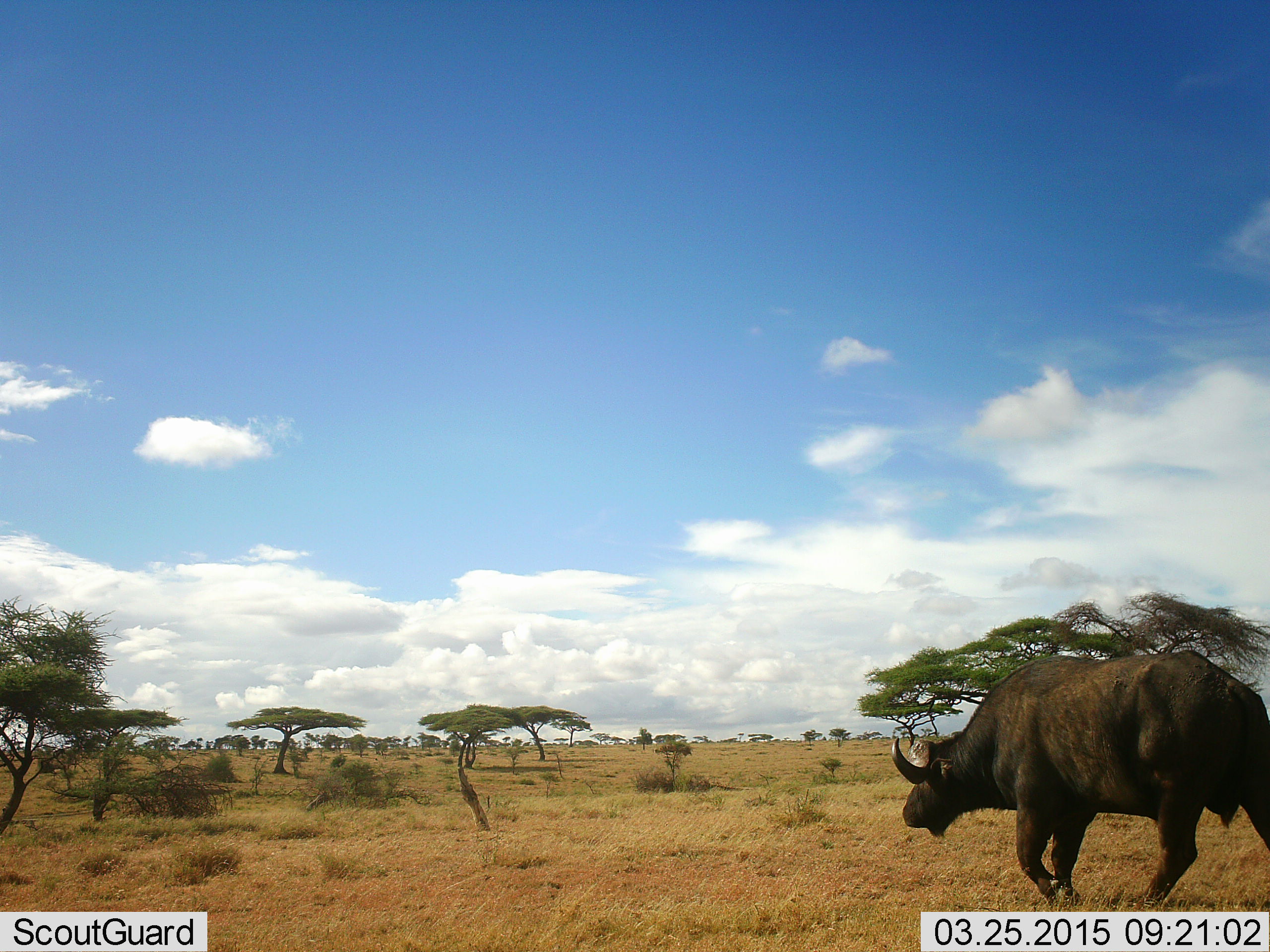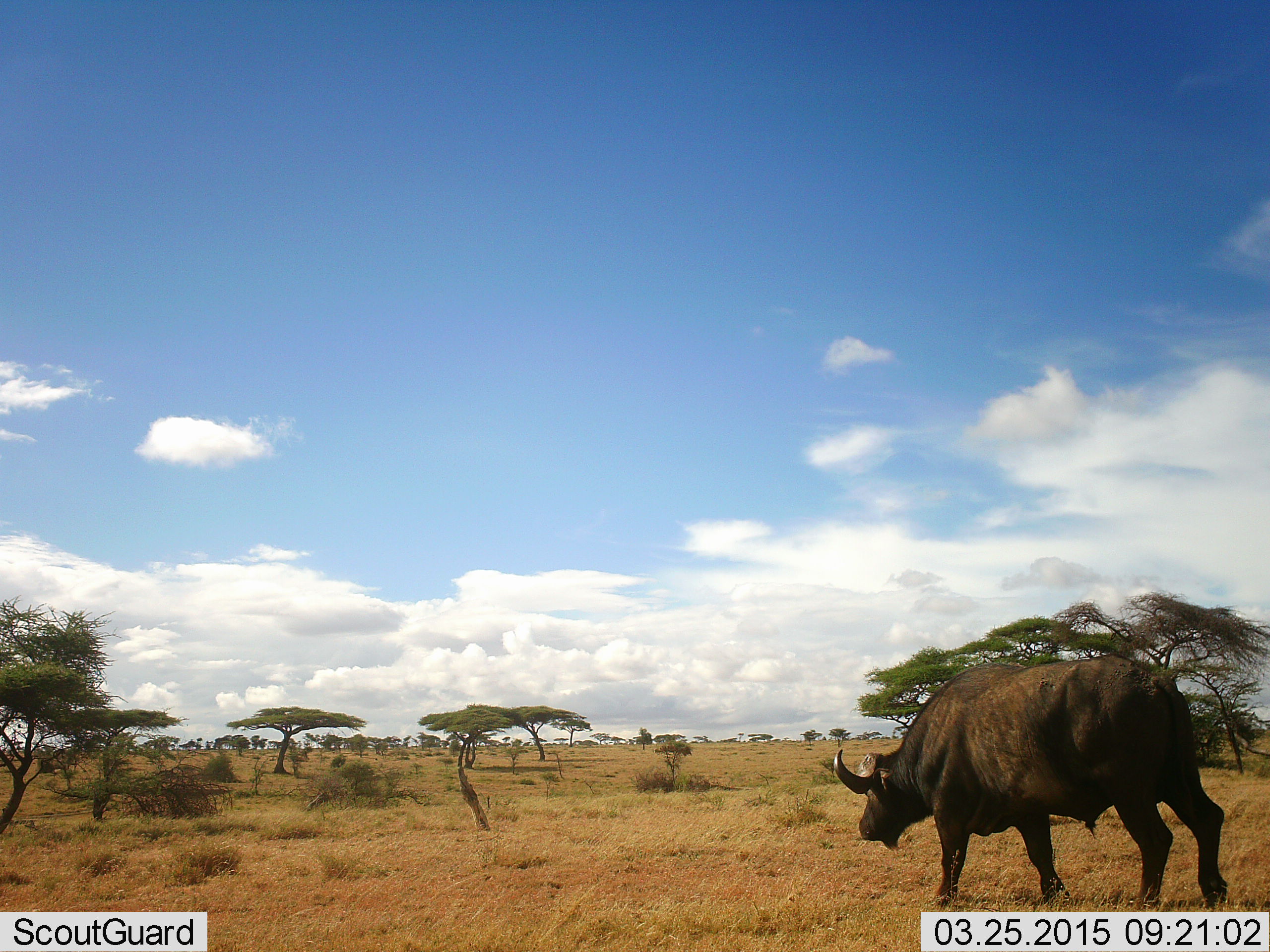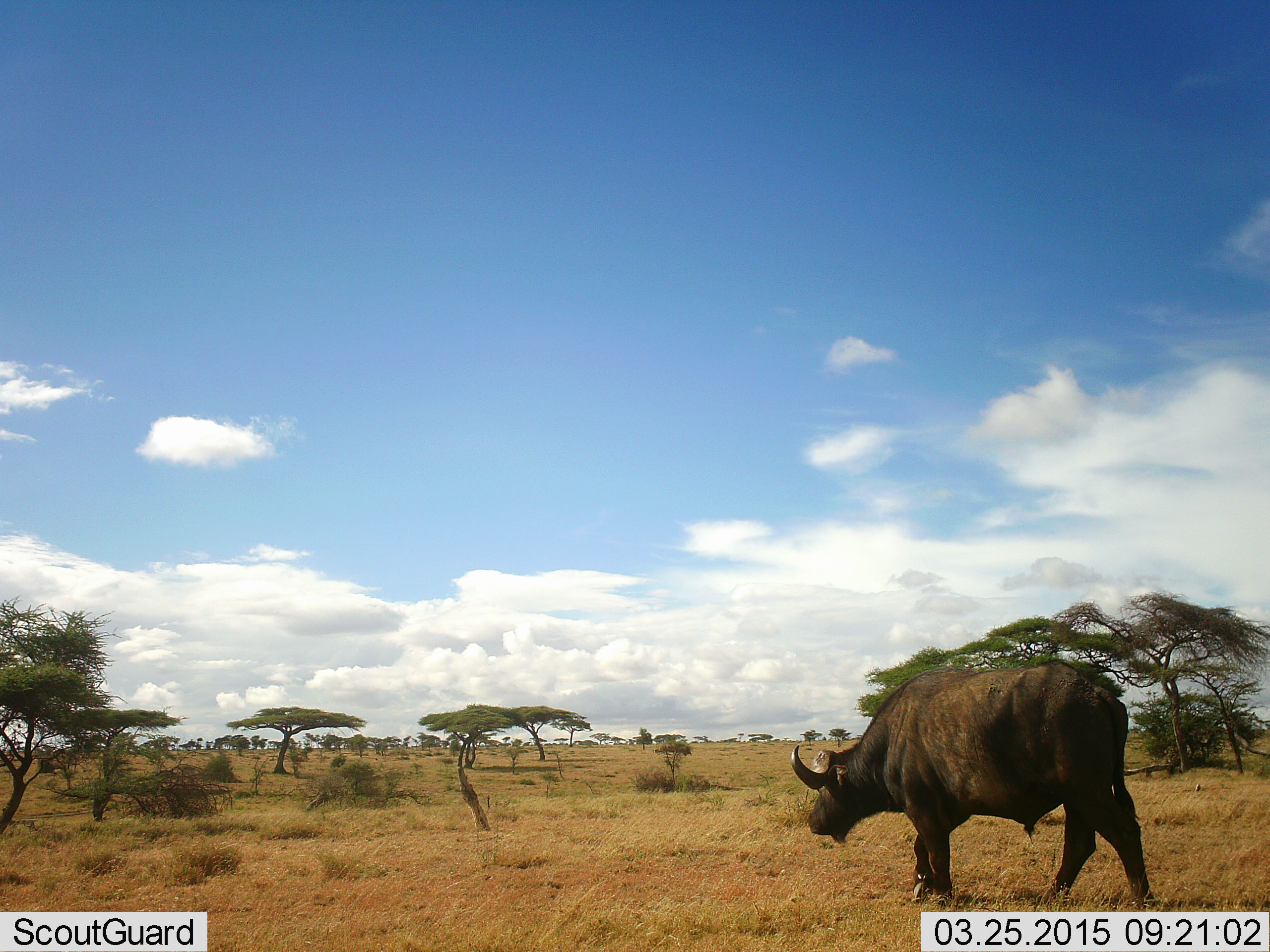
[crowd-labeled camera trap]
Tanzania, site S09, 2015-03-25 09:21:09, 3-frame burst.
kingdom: Animalia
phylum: Chordata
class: Mammalia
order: Artiodactyla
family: Bovidae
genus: Syncerus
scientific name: Syncerus caffer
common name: cape buffalo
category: buffalo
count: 1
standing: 0%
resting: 0%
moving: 100%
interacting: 0%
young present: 0%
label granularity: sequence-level